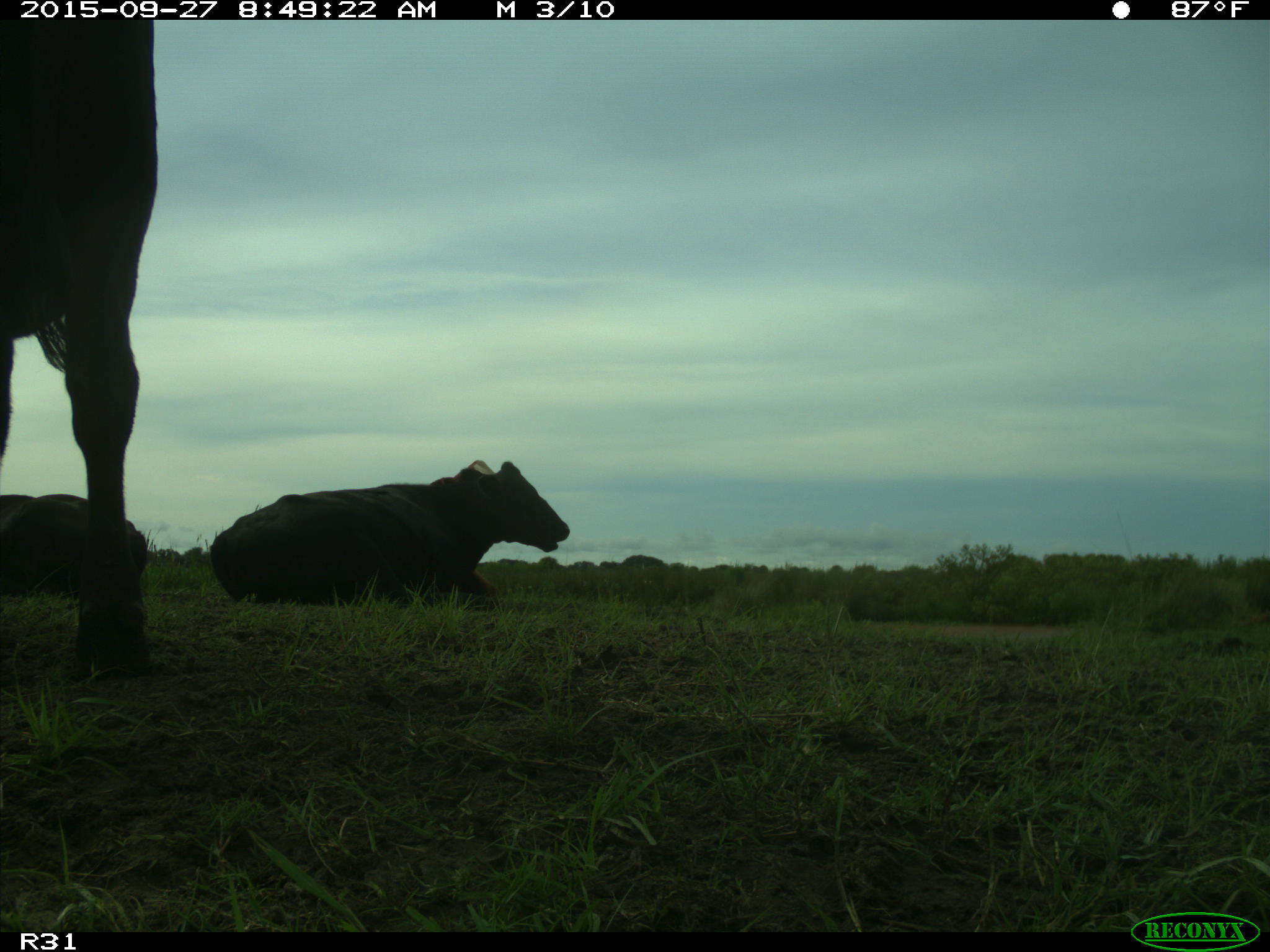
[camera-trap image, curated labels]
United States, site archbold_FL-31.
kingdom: Animalia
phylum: Chordata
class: Mammalia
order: Artiodactyla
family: Bovidae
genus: Bos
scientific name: Bos taurus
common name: domestic cow